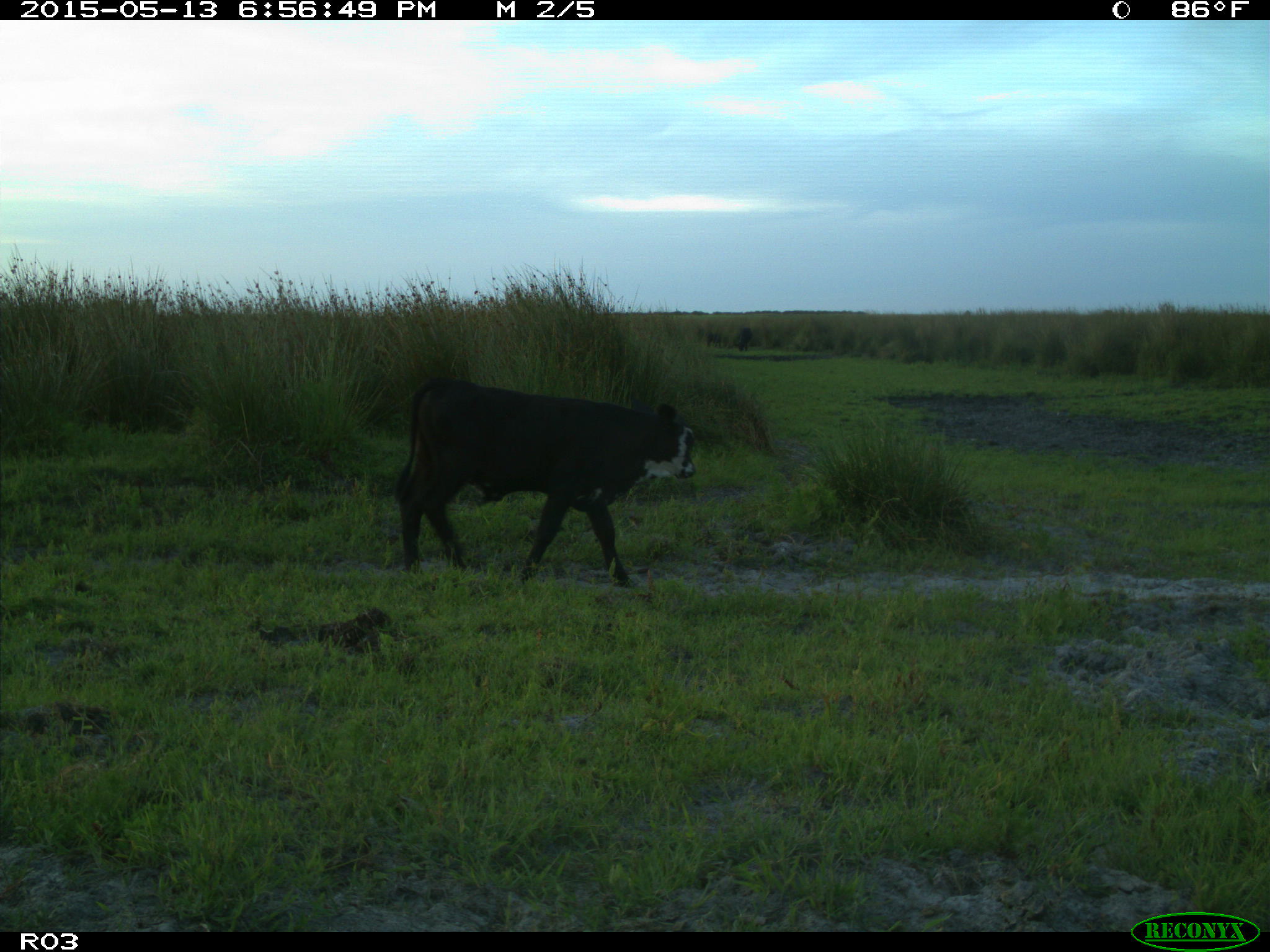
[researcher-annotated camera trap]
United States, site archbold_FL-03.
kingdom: Animalia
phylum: Chordata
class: Mammalia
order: Artiodactyla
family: Bovidae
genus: Bos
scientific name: Bos taurus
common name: domestic cow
Bos taurus (domestic cow).